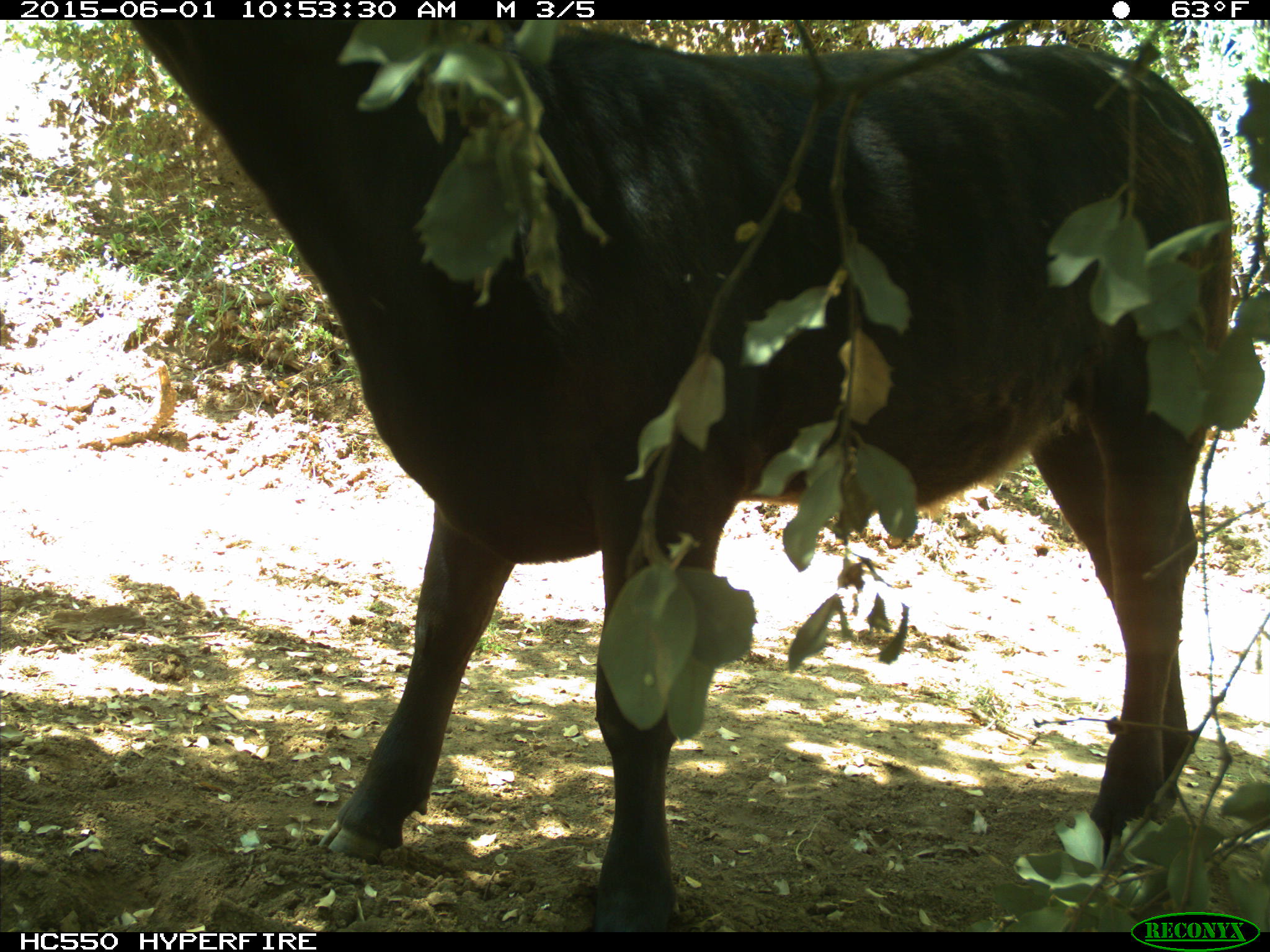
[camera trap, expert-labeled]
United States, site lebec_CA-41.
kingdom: Animalia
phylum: Chordata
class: Mammalia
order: Artiodactyla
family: Bovidae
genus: Bos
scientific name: Bos taurus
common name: domestic cow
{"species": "Bos taurus (domestic cow)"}